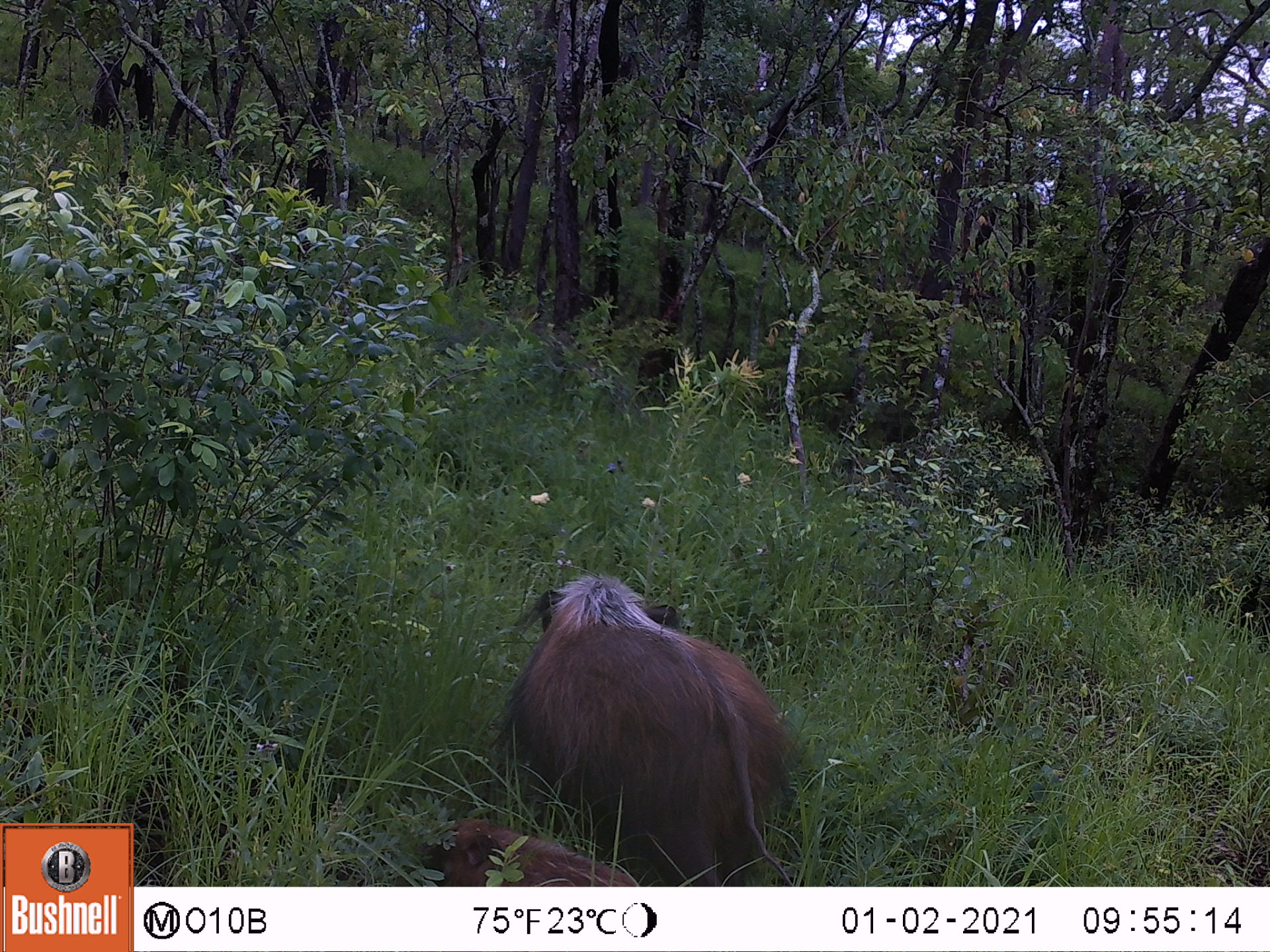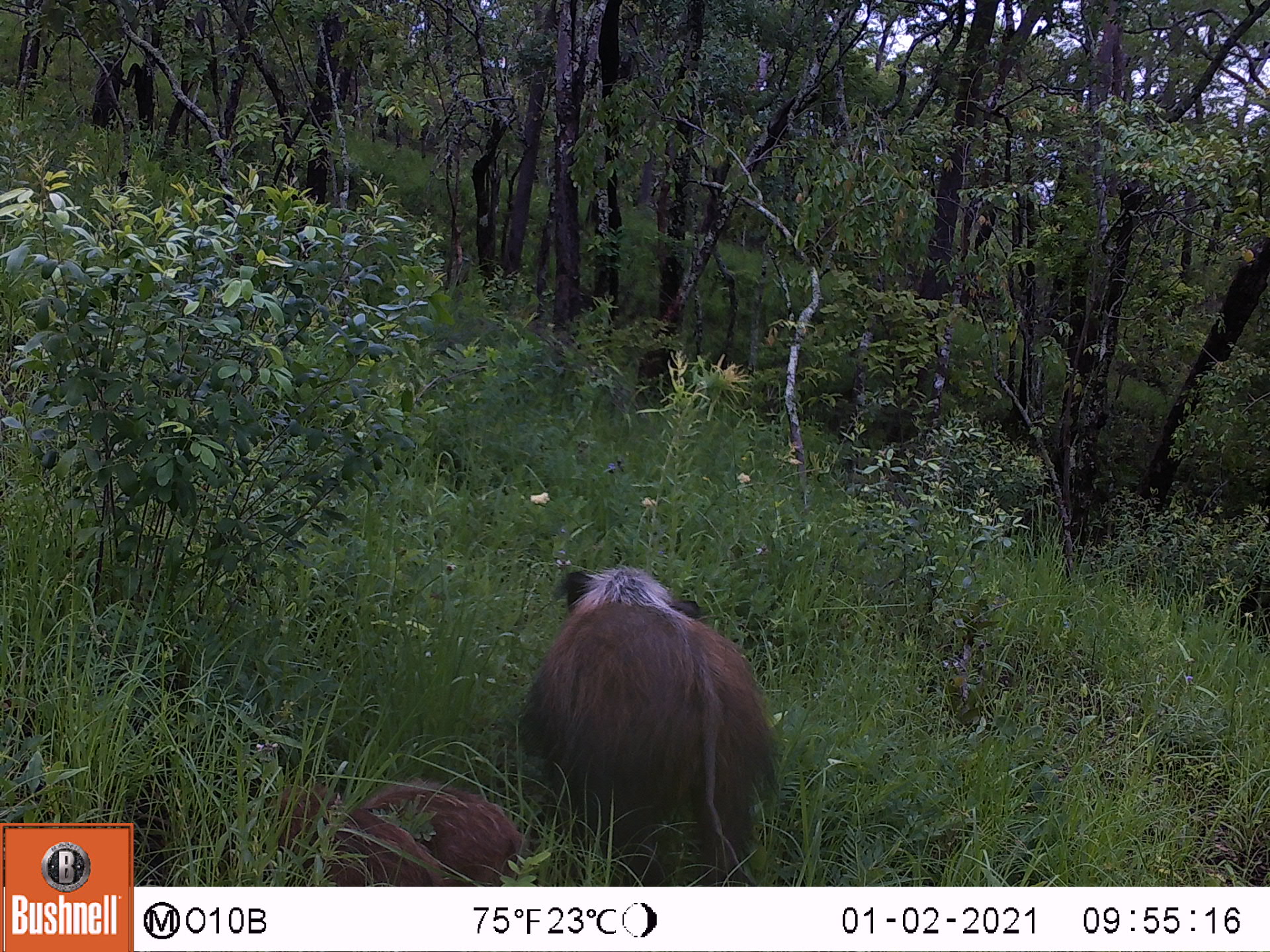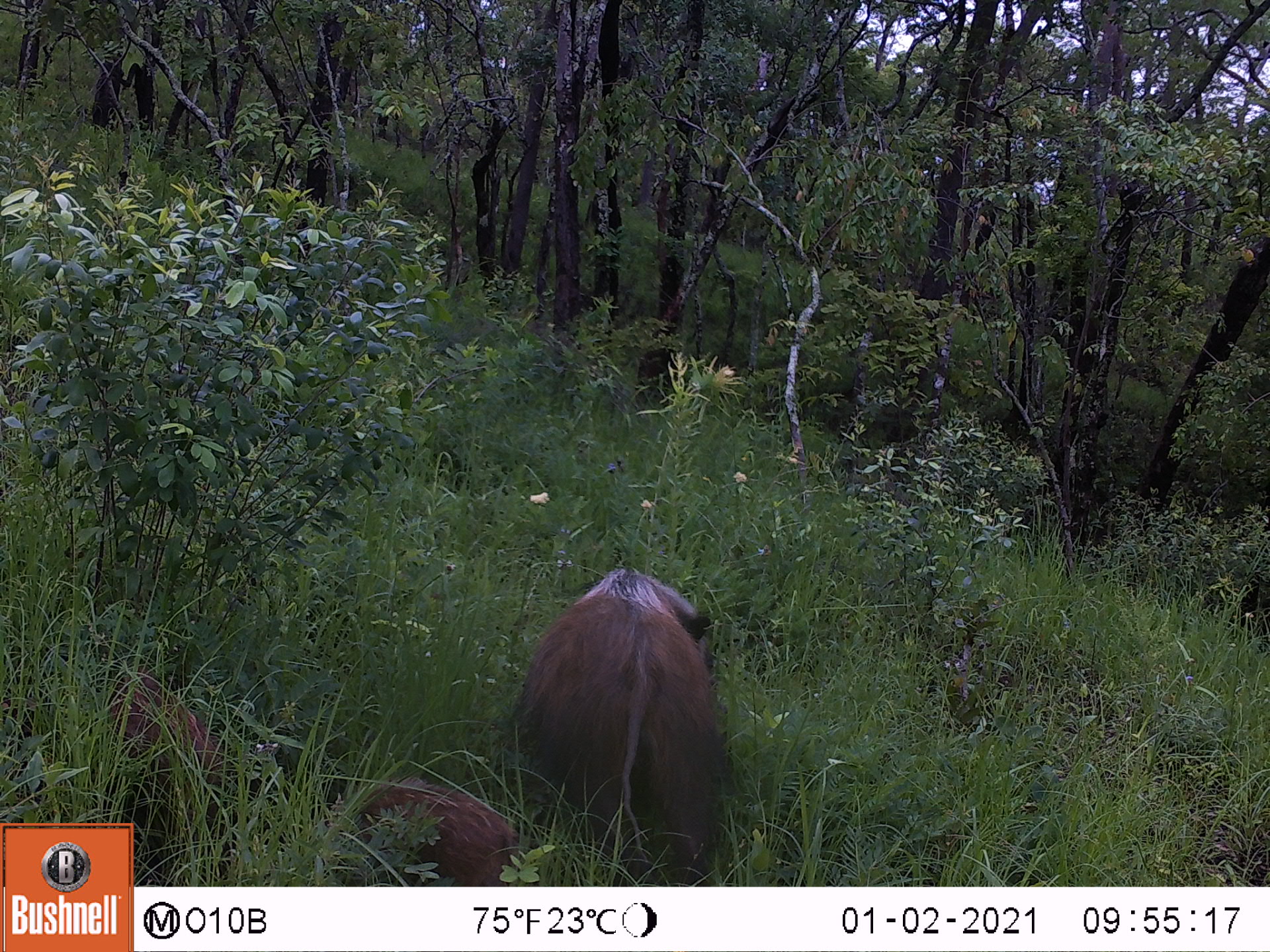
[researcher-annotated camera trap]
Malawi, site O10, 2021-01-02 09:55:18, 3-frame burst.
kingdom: Animalia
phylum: Chordata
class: Mammalia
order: Artiodactyla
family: Suidae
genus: Potamochoerus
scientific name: Potamochoerus larvatus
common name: bushpig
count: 2